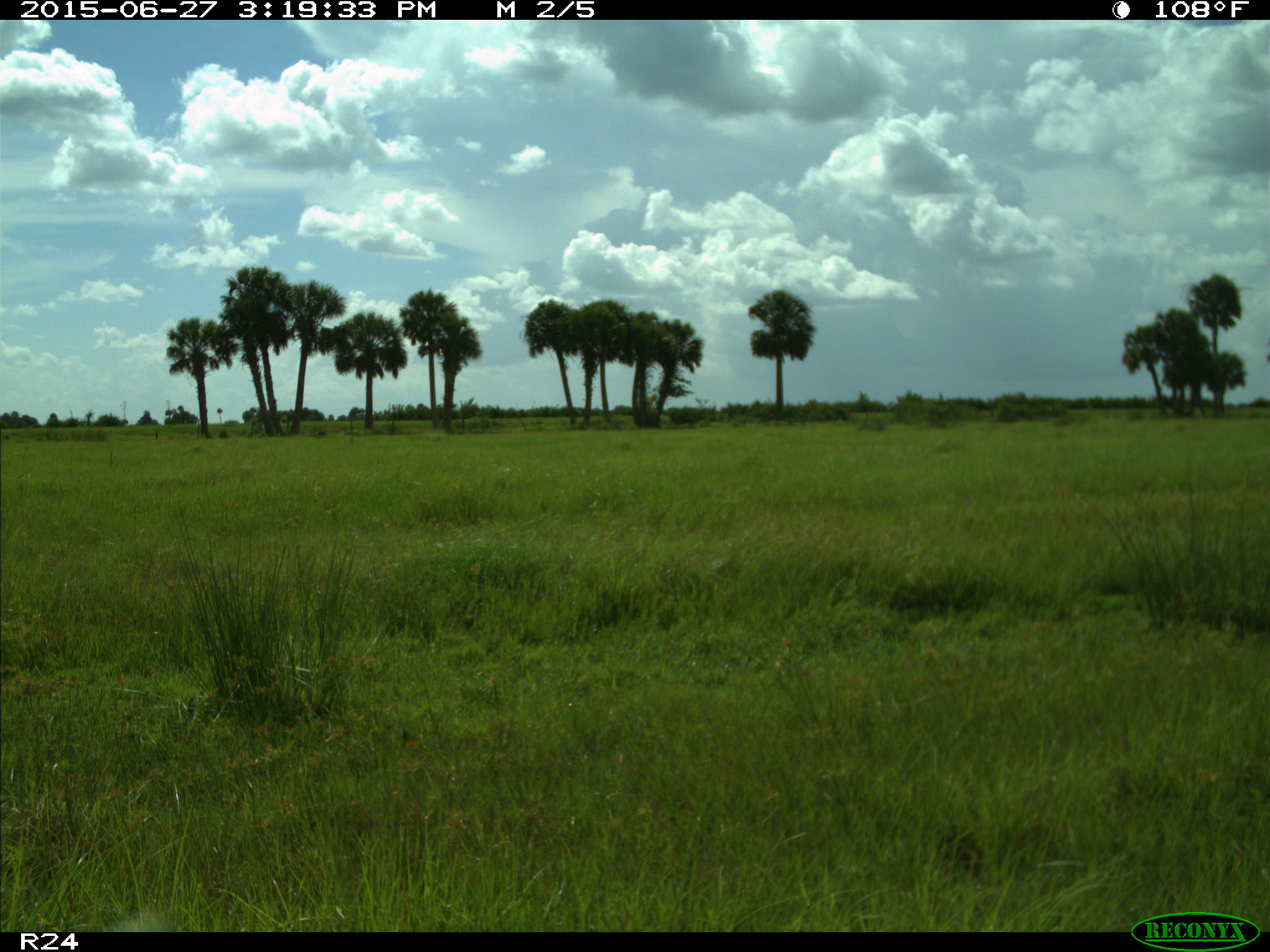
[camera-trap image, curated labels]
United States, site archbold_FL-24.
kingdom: Animalia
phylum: Chordata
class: Mammalia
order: Artiodactyla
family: Bovidae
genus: Bos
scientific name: Bos taurus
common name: domestic cow